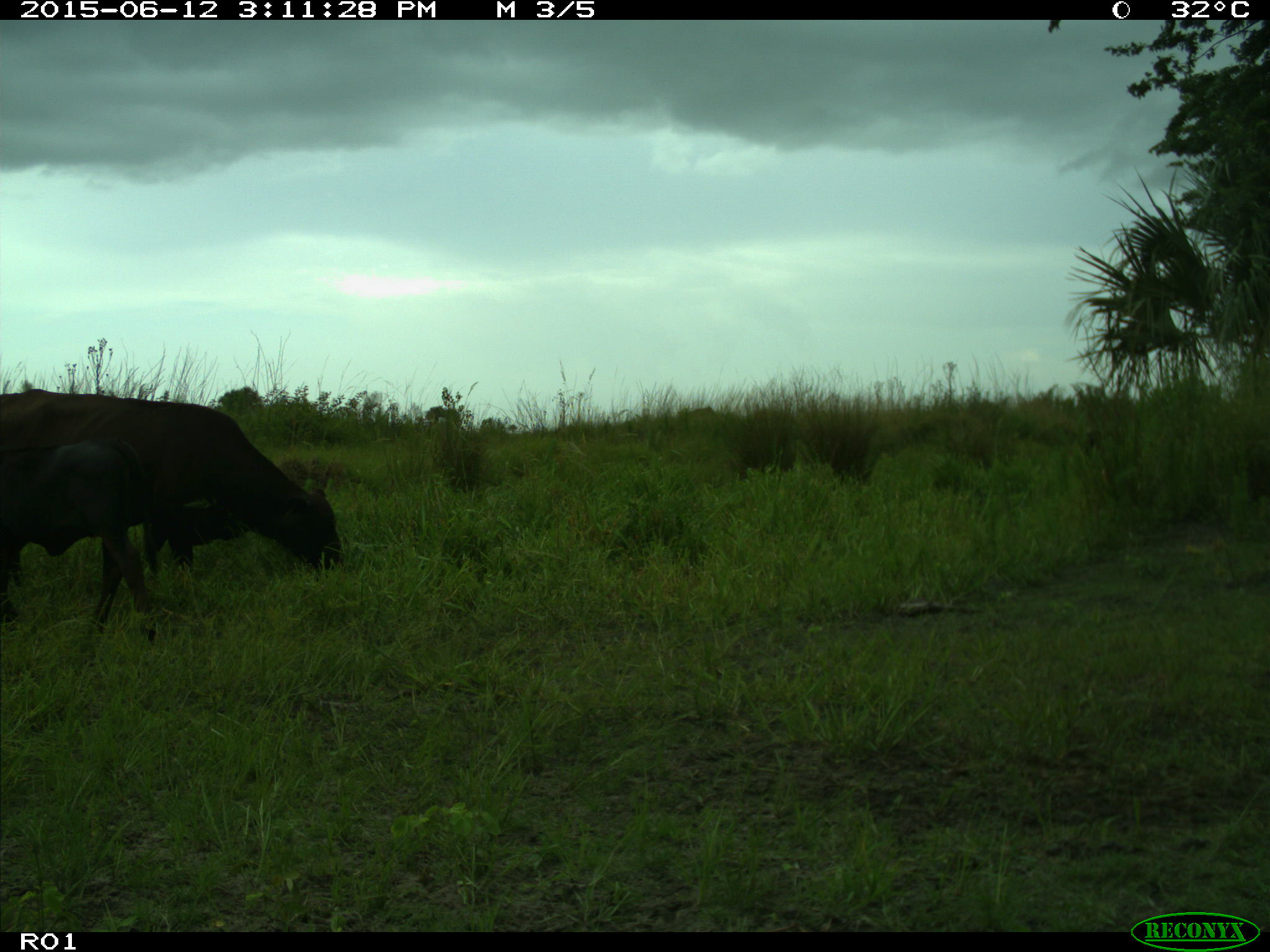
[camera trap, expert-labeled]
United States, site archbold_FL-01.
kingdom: Animalia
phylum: Chordata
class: Mammalia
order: Artiodactyla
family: Bovidae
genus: Bos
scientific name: Bos taurus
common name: domestic cow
Bos taurus (domestic cow).